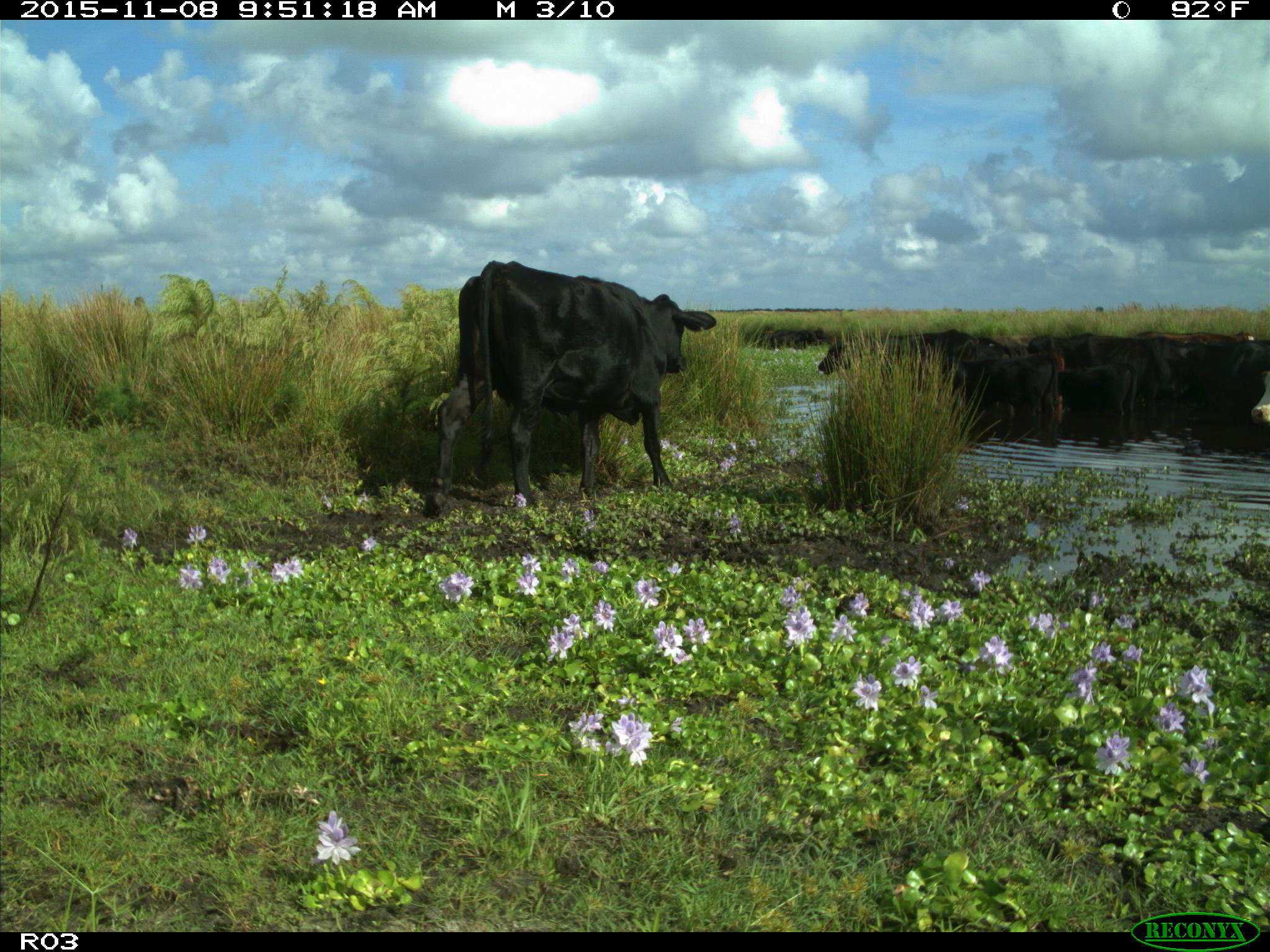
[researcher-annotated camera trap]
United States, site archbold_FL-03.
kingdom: Animalia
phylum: Chordata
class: Mammalia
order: Artiodactyla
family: Bovidae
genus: Bos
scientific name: Bos taurus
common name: domestic cow